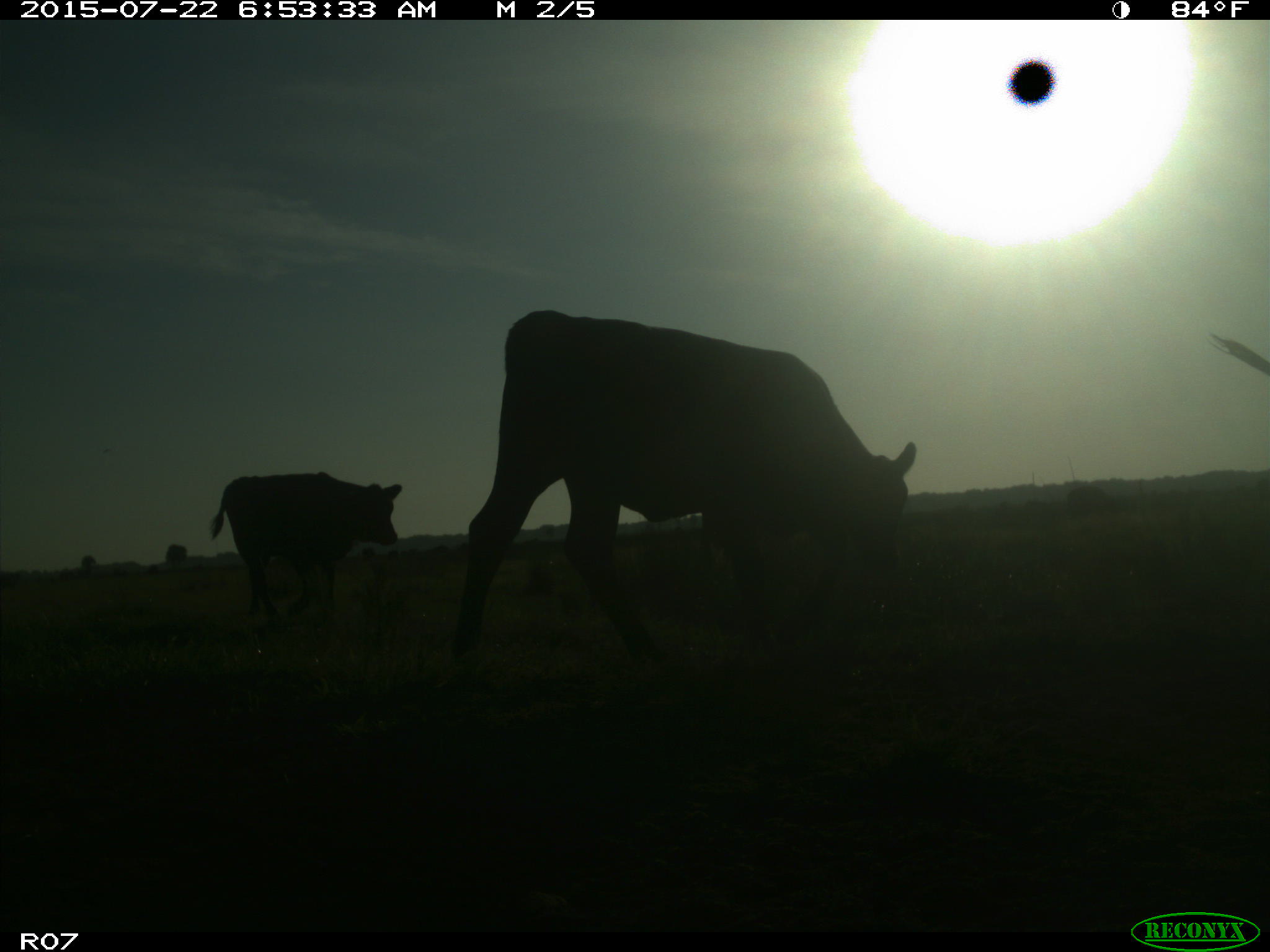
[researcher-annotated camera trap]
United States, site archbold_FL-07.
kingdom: Animalia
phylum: Chordata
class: Mammalia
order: Artiodactyla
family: Suidae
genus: Sus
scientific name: Sus scrofa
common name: wild boar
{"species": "Sus scrofa (wild boar)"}